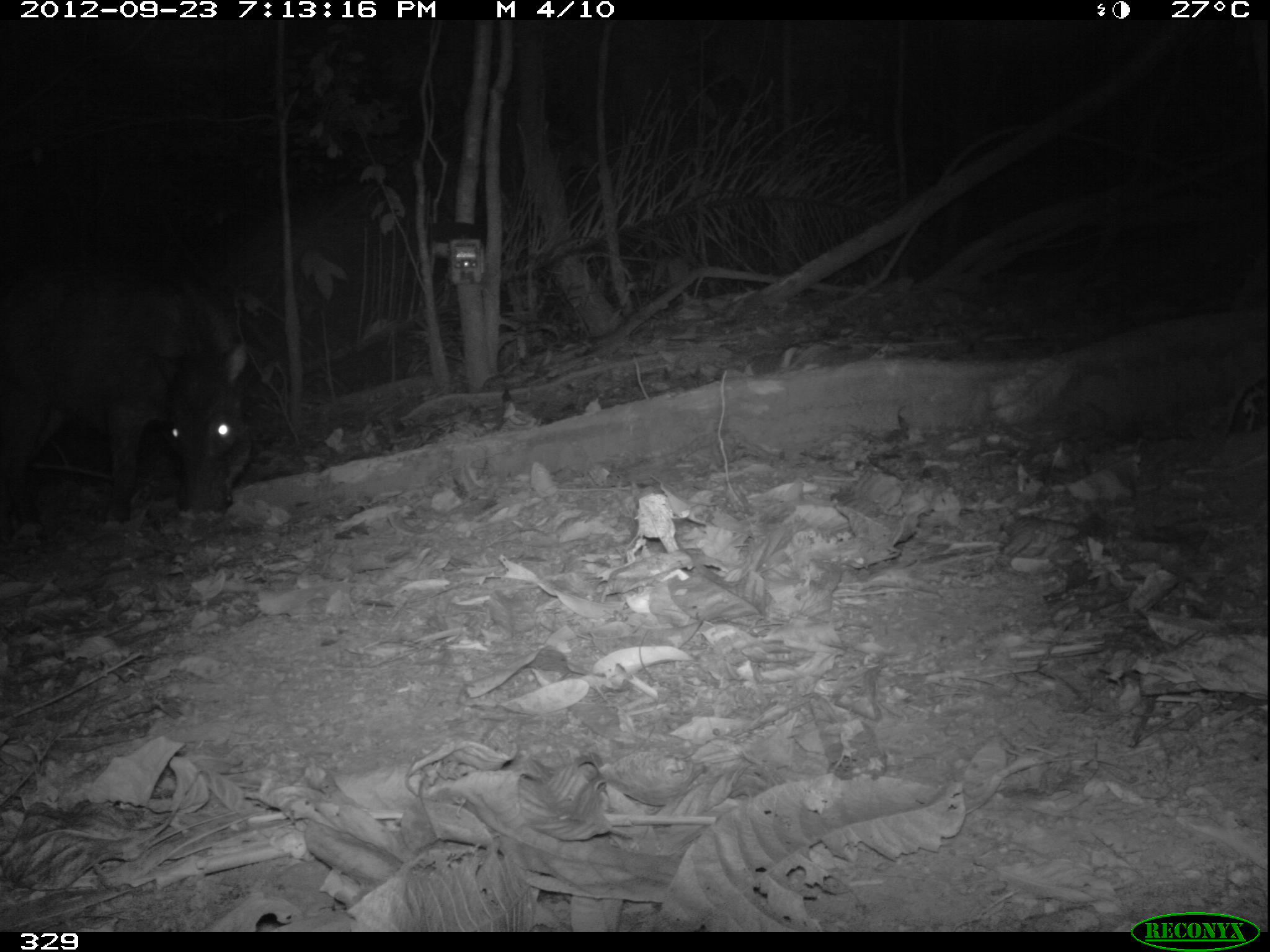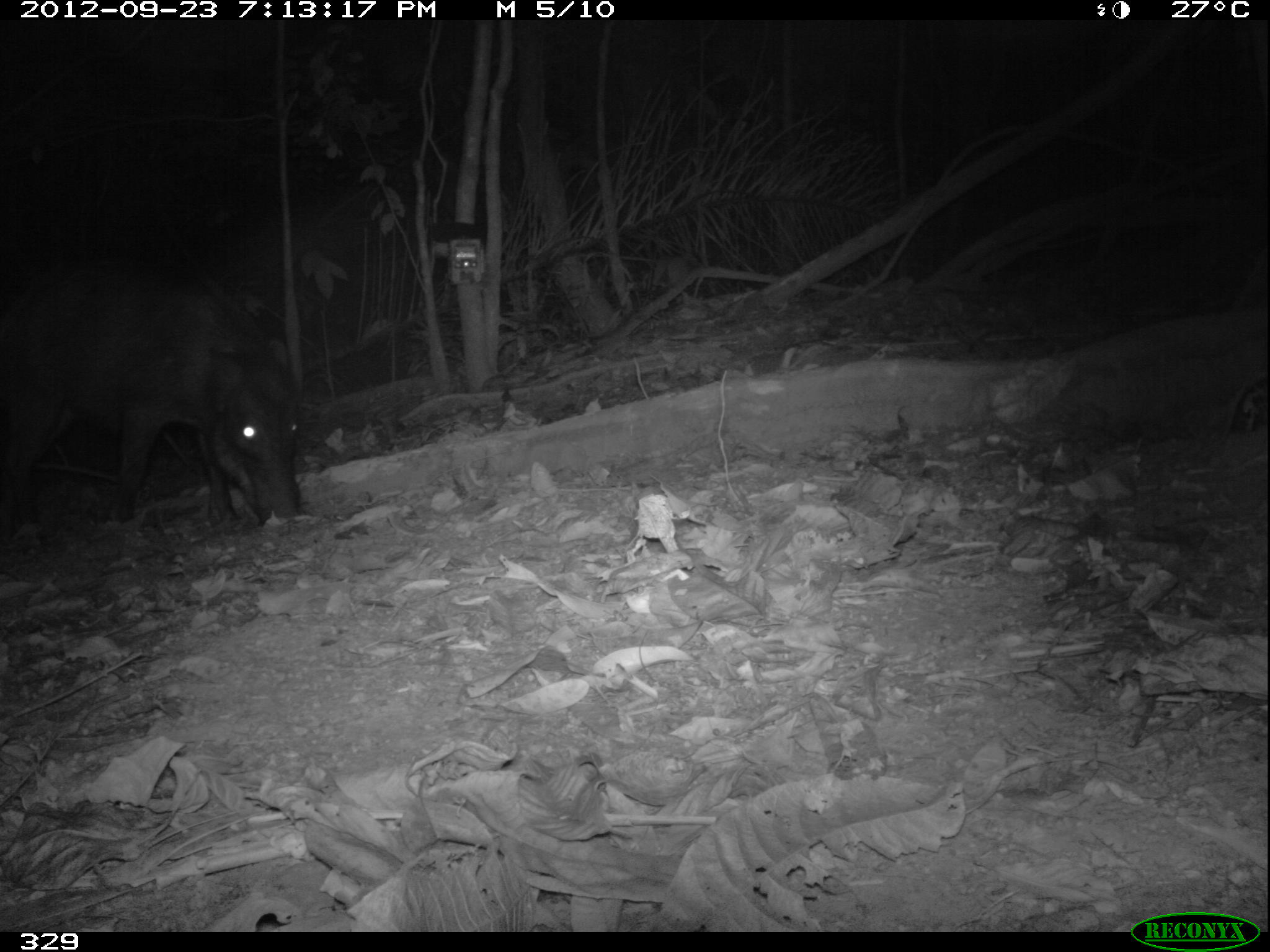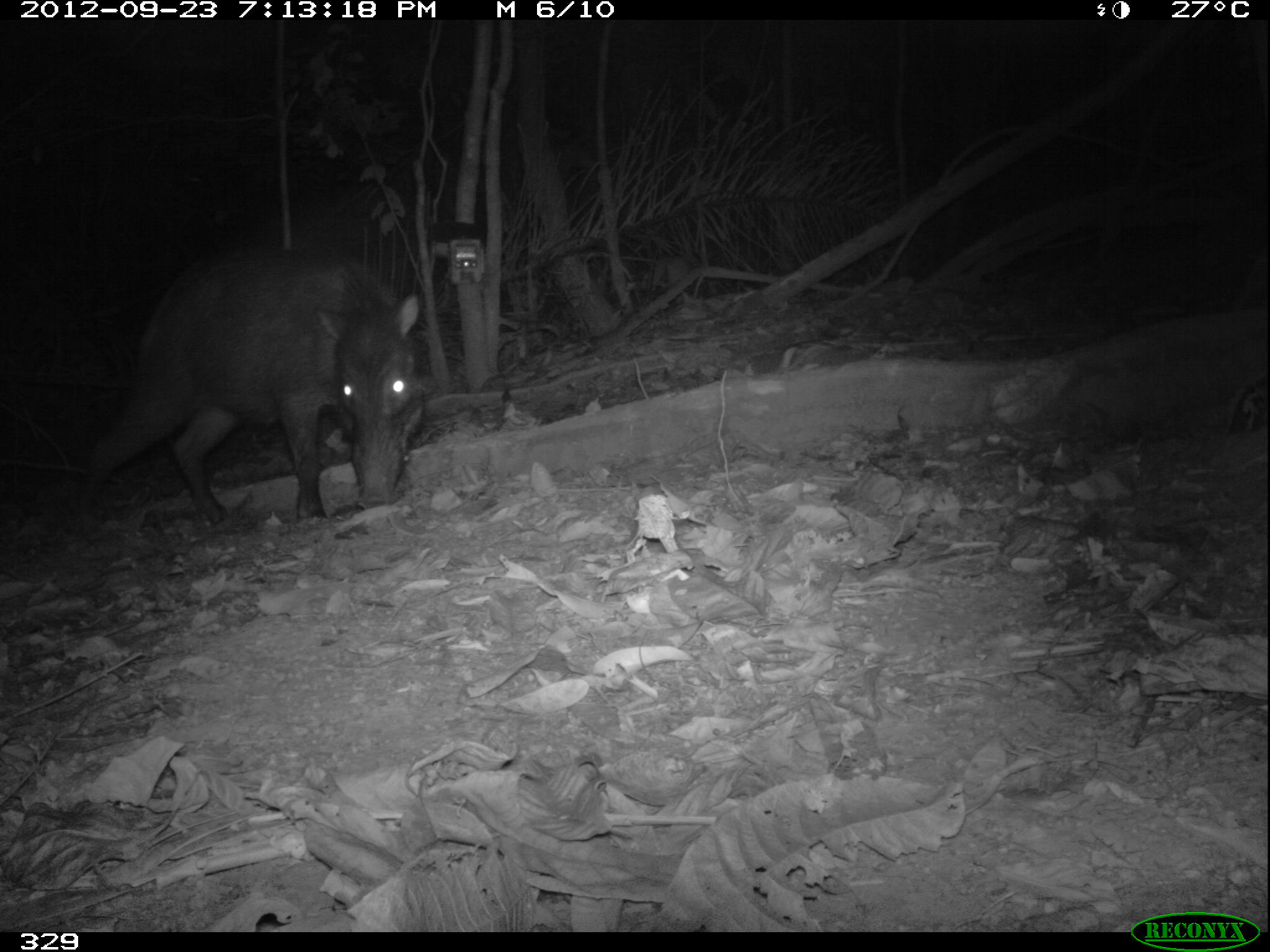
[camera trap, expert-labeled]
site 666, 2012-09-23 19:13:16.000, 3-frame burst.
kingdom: Animalia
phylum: Chordata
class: Mammalia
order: Artiodactyla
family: Tayassuidae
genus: Tayassu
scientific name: Tayassu pecari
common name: white-lipped peccary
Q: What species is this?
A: Tayassu pecari (white-lipped peccary).